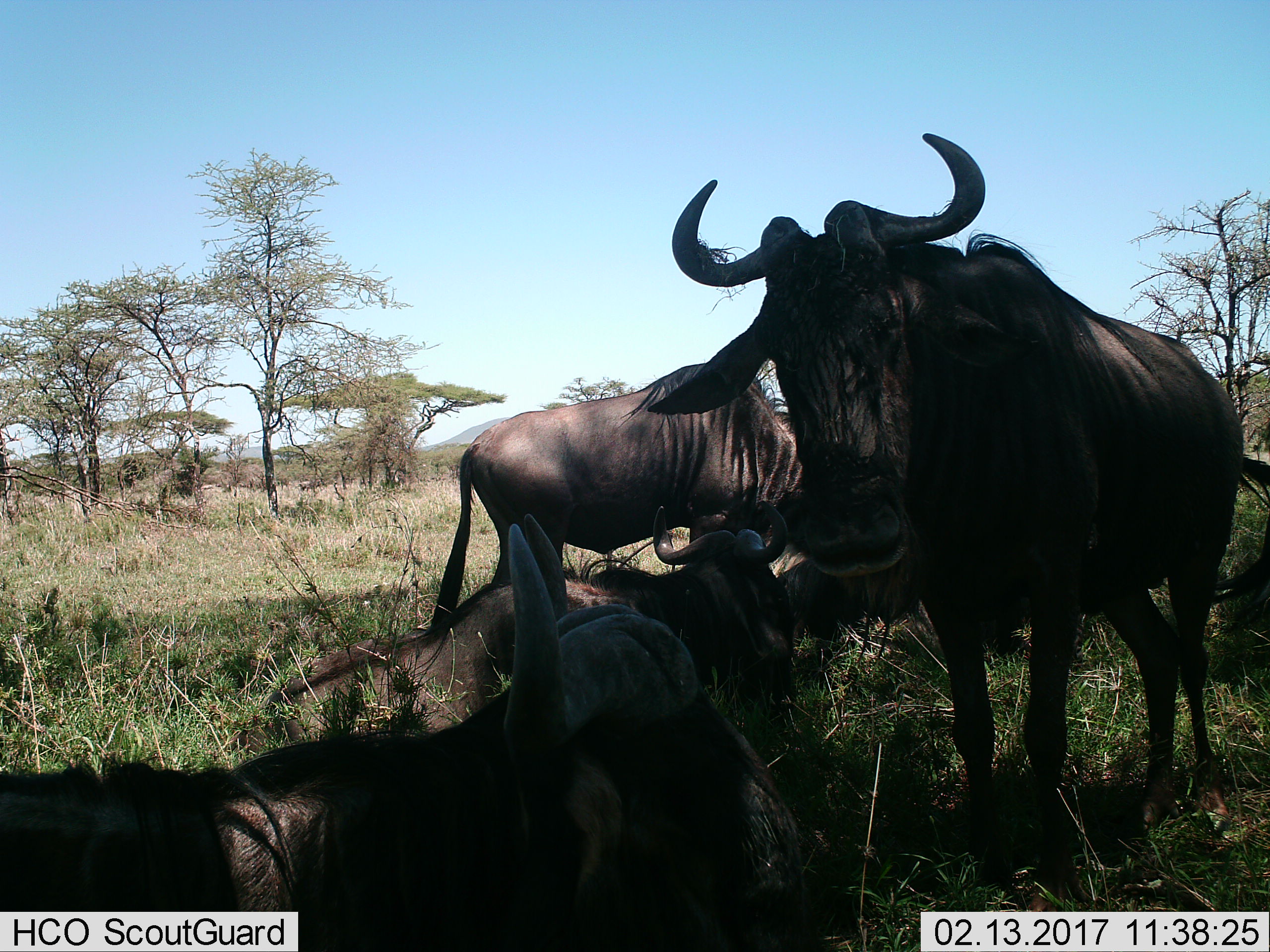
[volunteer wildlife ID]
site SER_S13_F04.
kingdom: Animalia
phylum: Chordata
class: Mammalia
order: Artiodactyla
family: Bovidae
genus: Connochaetes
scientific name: Connochaetes taurinus taurinus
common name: blue wildebeest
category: wildebeestblue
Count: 5.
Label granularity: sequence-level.